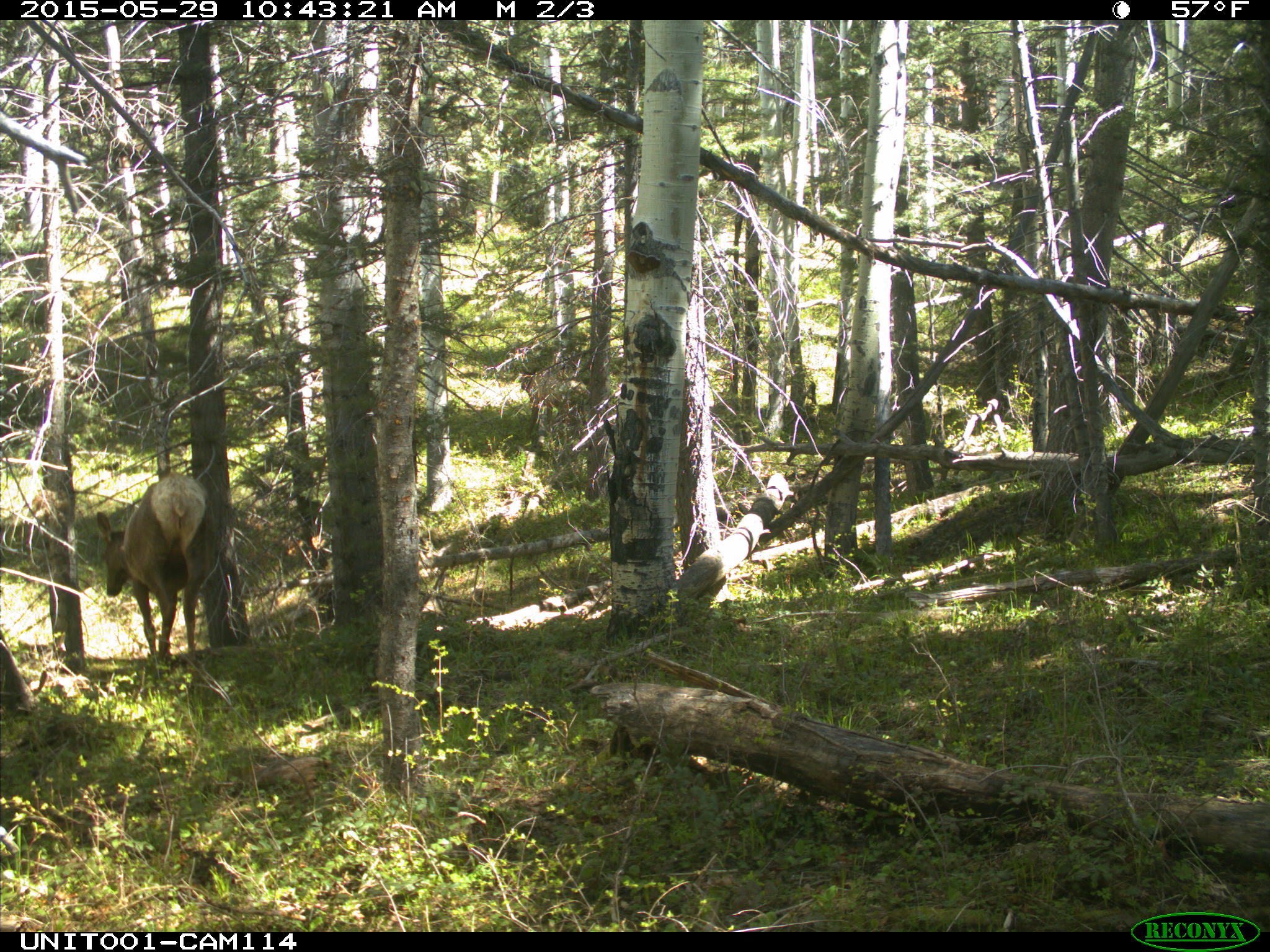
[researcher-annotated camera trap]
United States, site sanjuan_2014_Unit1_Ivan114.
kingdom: Animalia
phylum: Chordata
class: Mammalia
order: Artiodactyla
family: Cervidae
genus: Cervus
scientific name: Cervus elaphus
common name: red deer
Cervus elaphus (red deer).